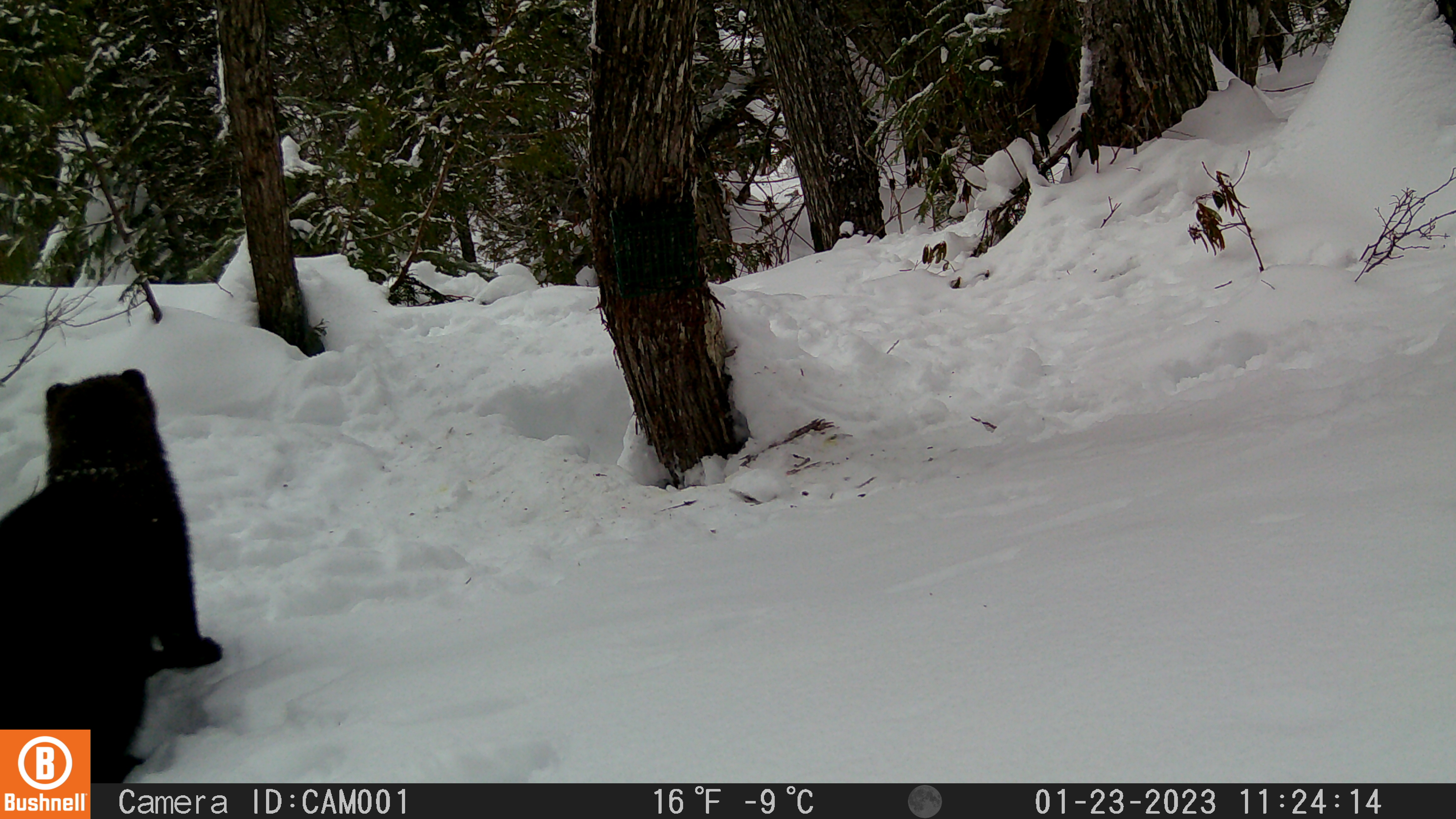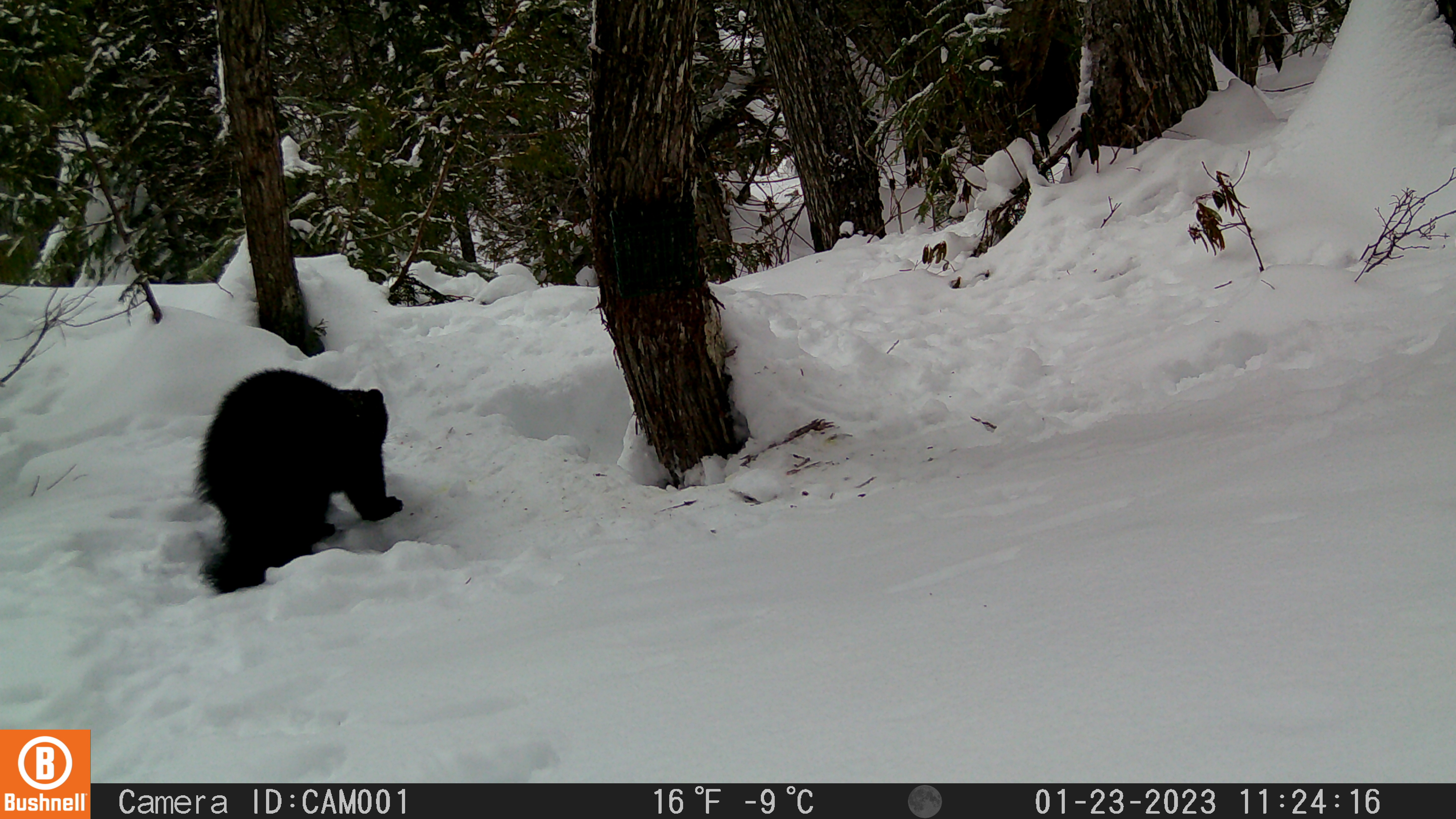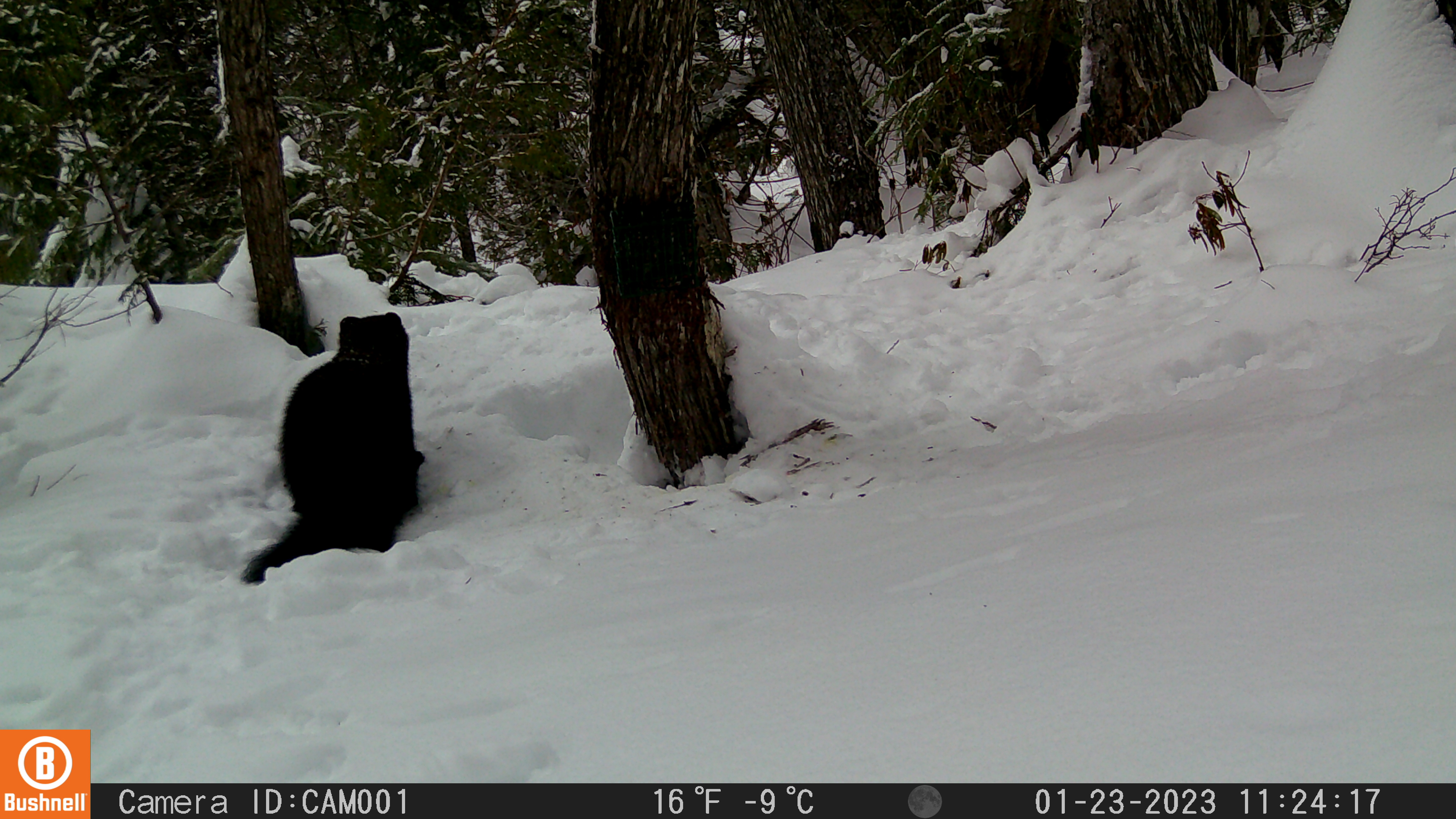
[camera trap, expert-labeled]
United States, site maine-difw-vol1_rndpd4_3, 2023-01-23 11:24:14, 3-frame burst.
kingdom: Animalia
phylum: Chordata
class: Mammalia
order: Carnivora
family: Mustelidae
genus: Pekania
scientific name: Pekania pennanti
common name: fisher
Fisher (Pekania pennanti).